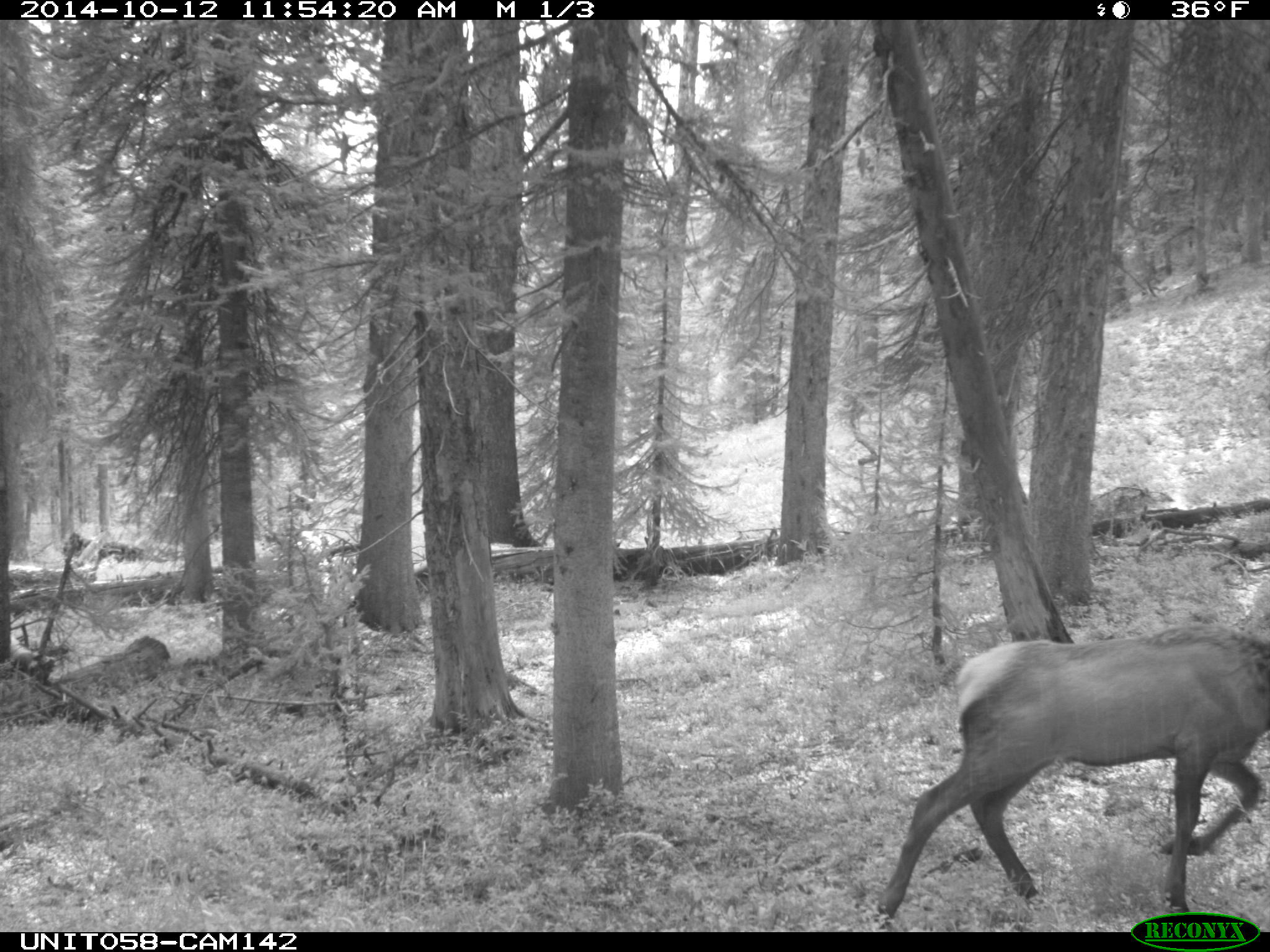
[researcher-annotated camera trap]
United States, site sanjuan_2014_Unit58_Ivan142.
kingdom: Animalia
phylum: Chordata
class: Mammalia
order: Artiodactyla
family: Cervidae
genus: Cervus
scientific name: Cervus elaphus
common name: red deer